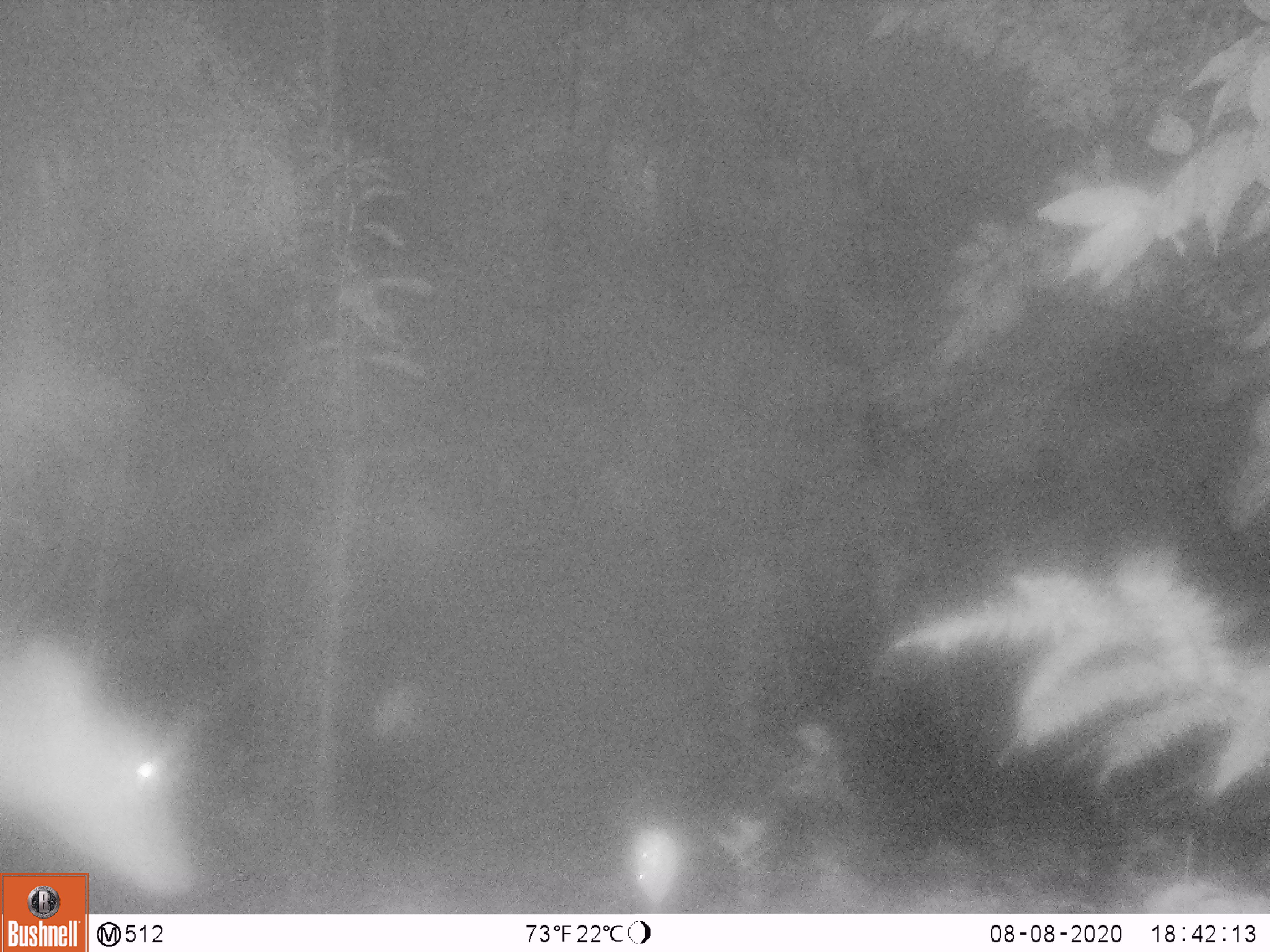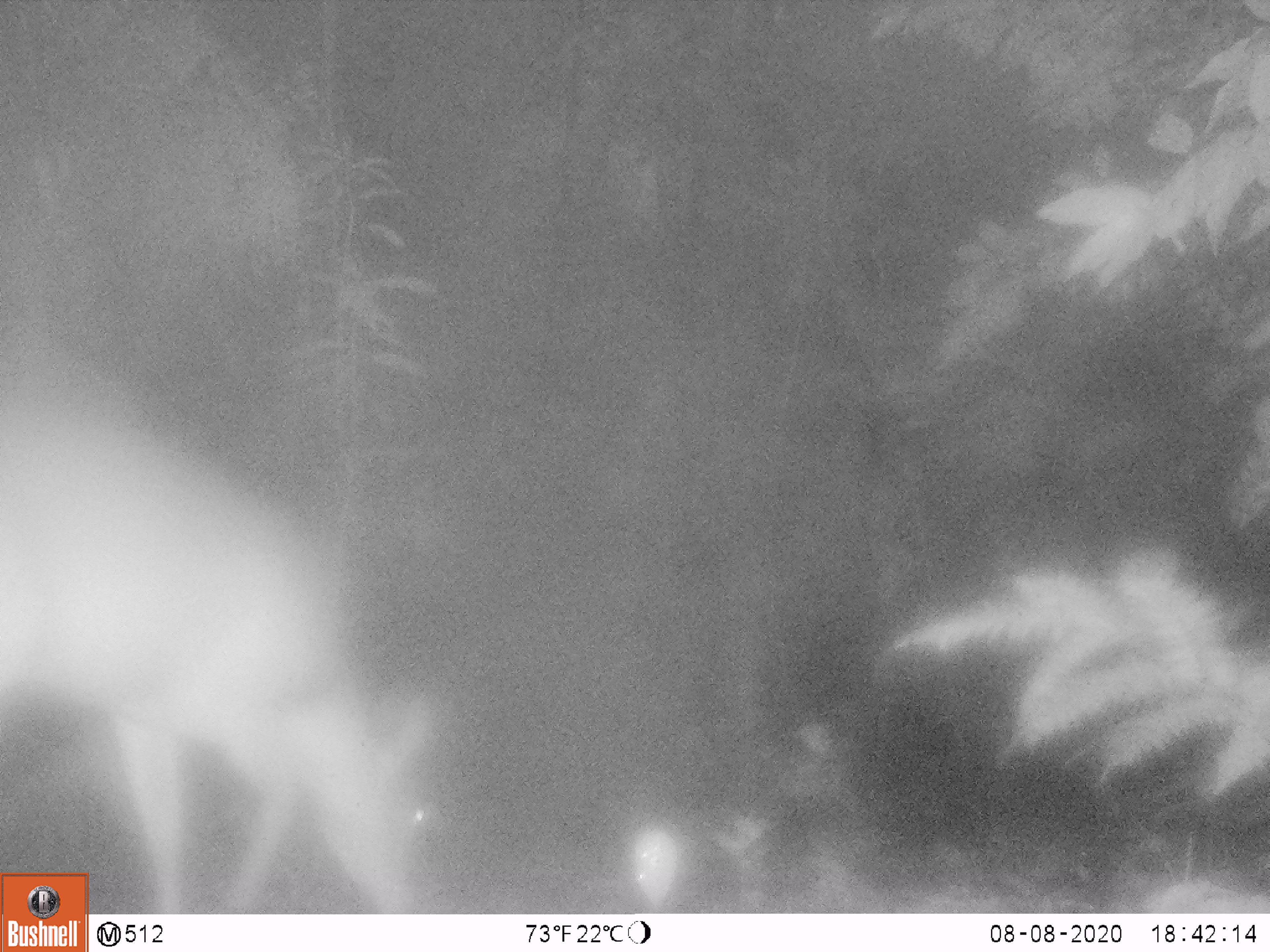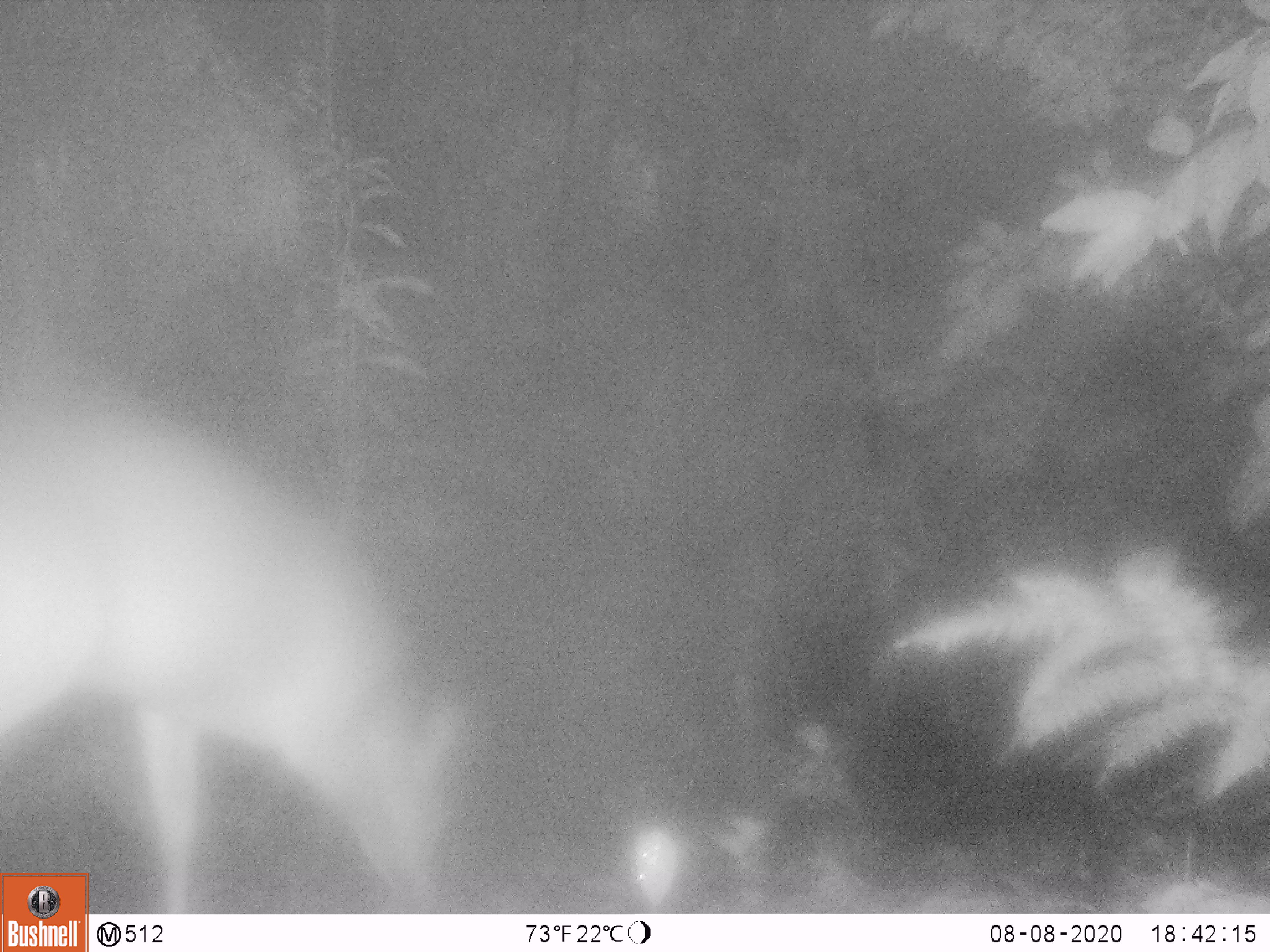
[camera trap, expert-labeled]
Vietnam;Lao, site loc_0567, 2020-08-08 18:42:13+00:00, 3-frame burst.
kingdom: Animalia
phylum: Chordata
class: Mammalia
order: Artiodactyla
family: Cervidae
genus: Muntiacus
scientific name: Muntiacus vuquangensis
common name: large-antlered muntjac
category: large antlered muntjac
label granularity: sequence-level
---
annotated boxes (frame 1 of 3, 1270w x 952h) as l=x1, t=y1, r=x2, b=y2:
large antlered muntjac: l=0, t=630, r=199, b=897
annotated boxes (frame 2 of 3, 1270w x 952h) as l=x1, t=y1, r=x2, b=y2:
large antlered muntjac: l=0, t=397, r=433, b=913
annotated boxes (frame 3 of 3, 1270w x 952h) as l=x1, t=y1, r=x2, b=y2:
large antlered muntjac: l=0, t=400, r=463, b=913